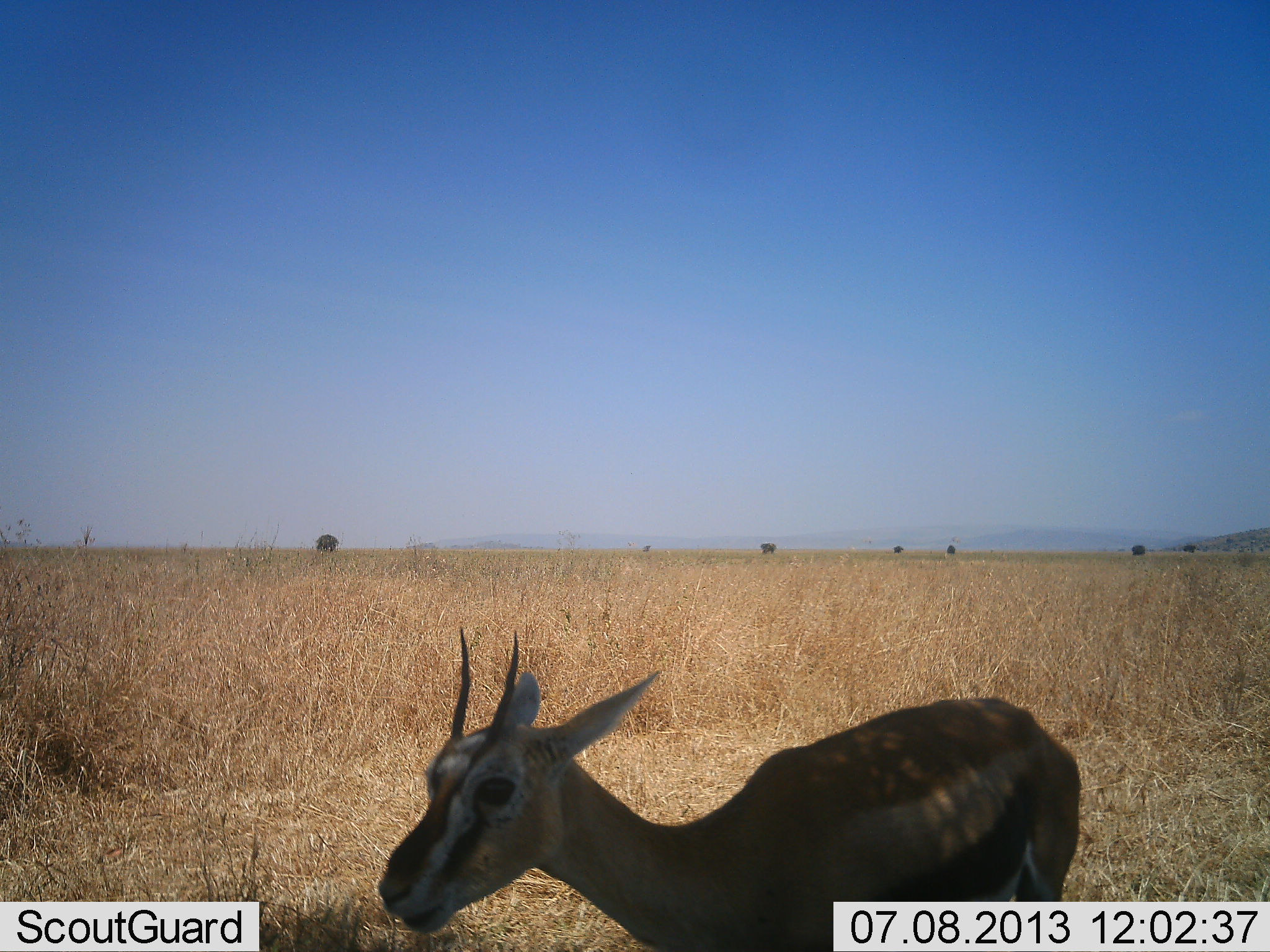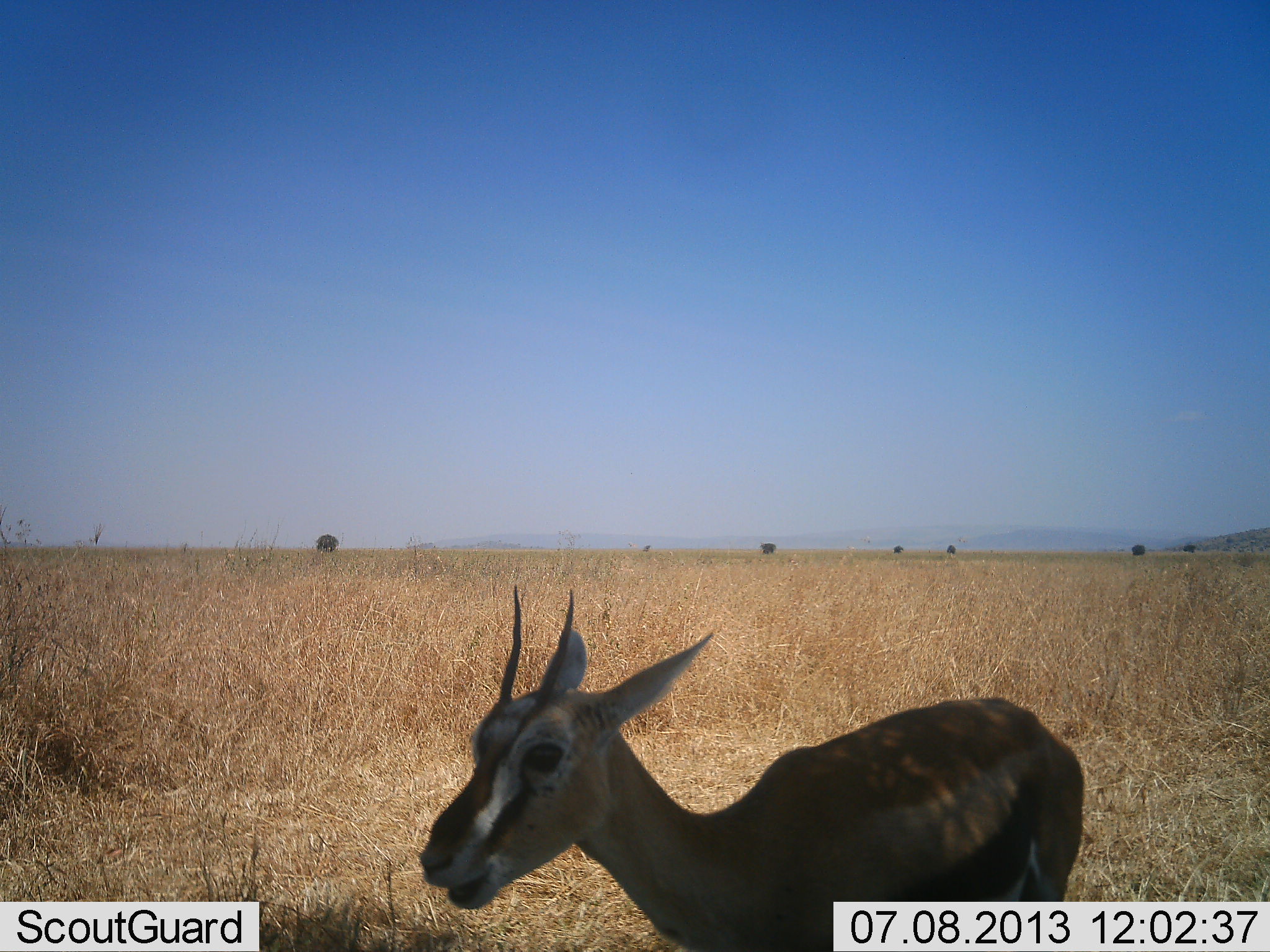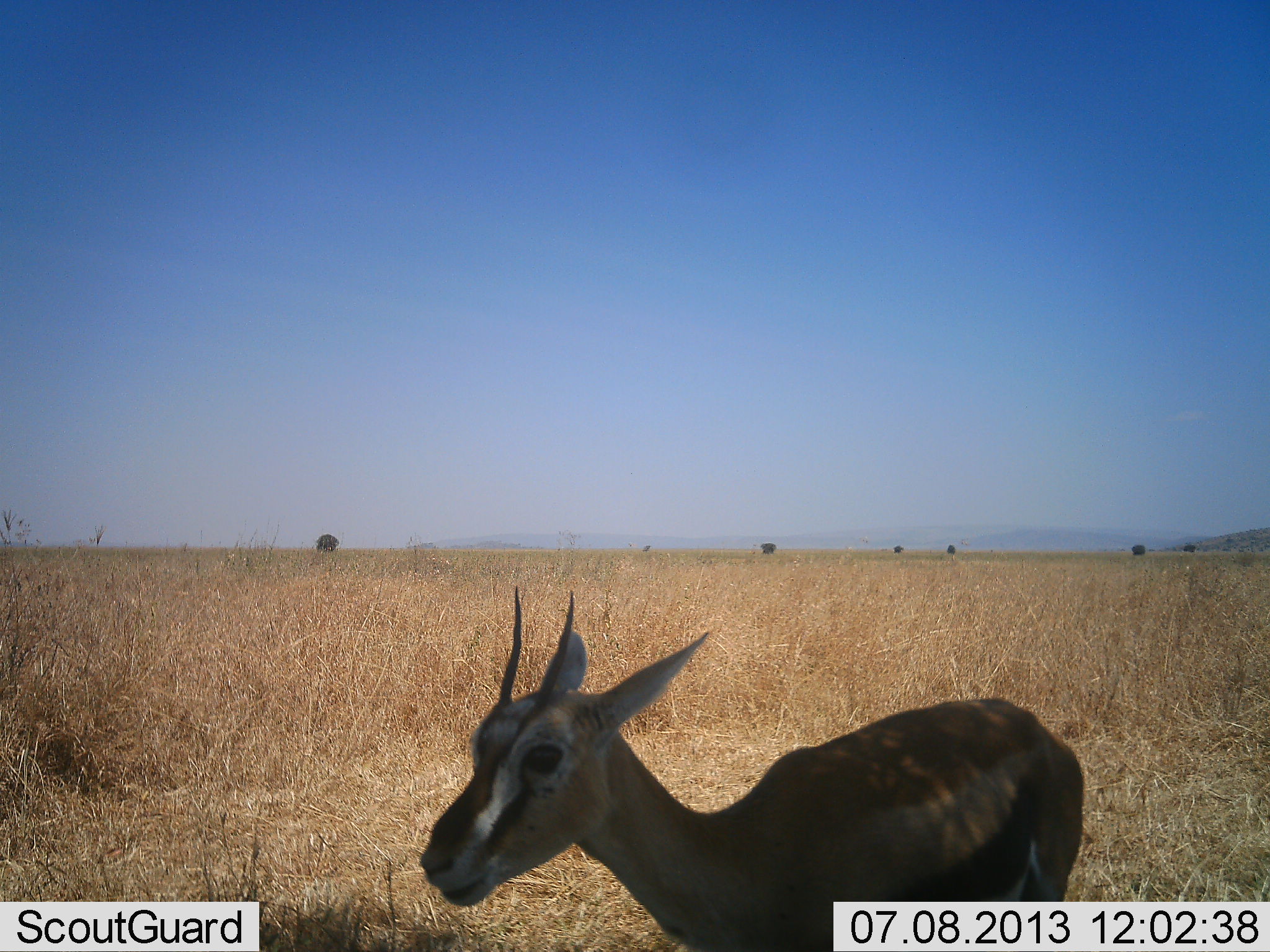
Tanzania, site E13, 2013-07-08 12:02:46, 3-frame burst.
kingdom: Animalia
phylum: Chordata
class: Mammalia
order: Artiodactyla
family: Bovidae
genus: Eudorcas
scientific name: Eudorcas thomsonii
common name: thomson's gazelle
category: gazellethomsons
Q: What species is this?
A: Gazellethomsons (thomson's gazelle) (Eudorcas thomsonii).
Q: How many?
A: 1.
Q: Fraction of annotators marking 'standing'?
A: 77%.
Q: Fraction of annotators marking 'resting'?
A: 0%.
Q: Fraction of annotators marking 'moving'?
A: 5%.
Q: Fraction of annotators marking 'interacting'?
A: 0%.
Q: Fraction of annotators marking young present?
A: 5%.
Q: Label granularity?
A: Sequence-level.